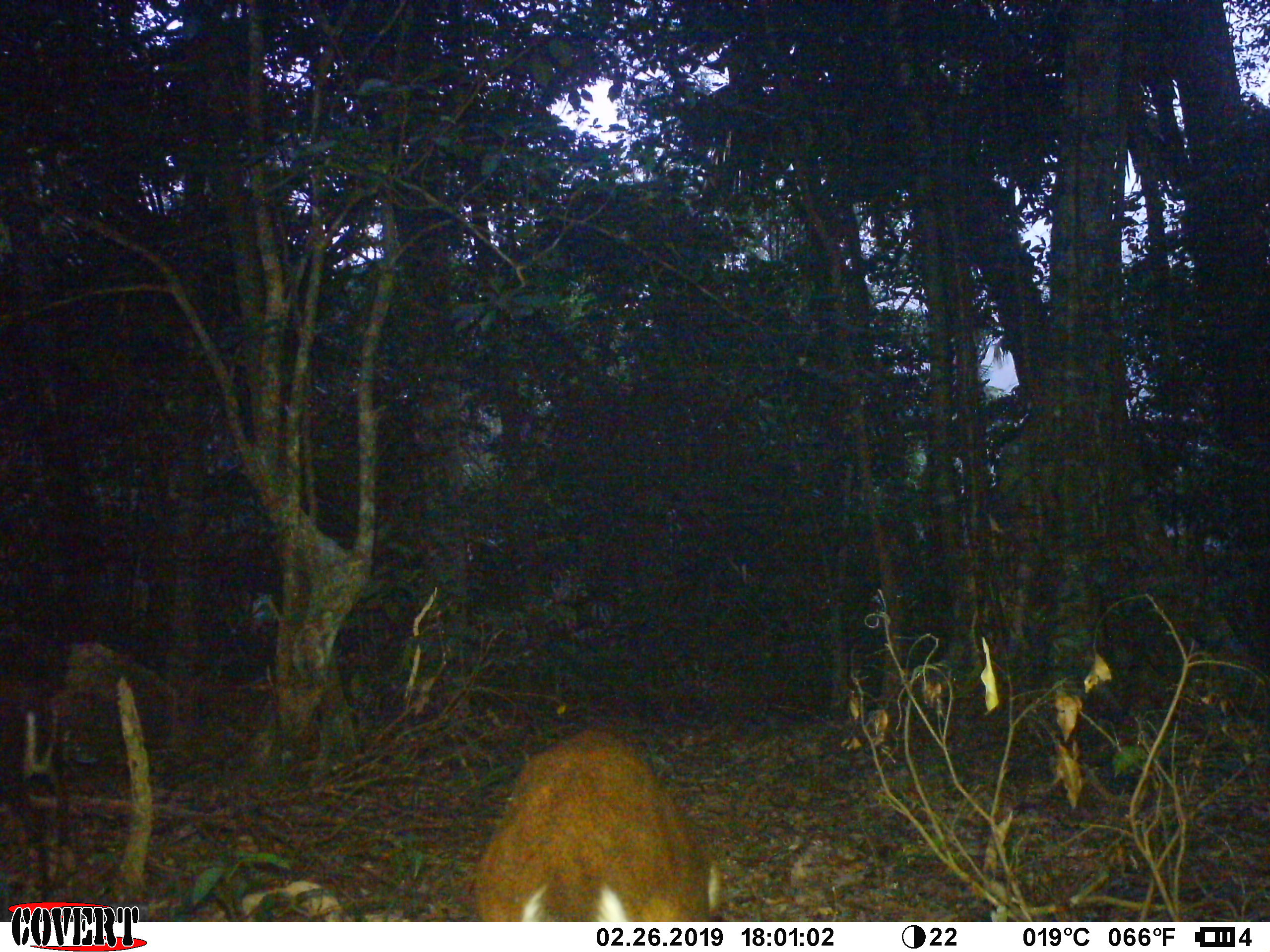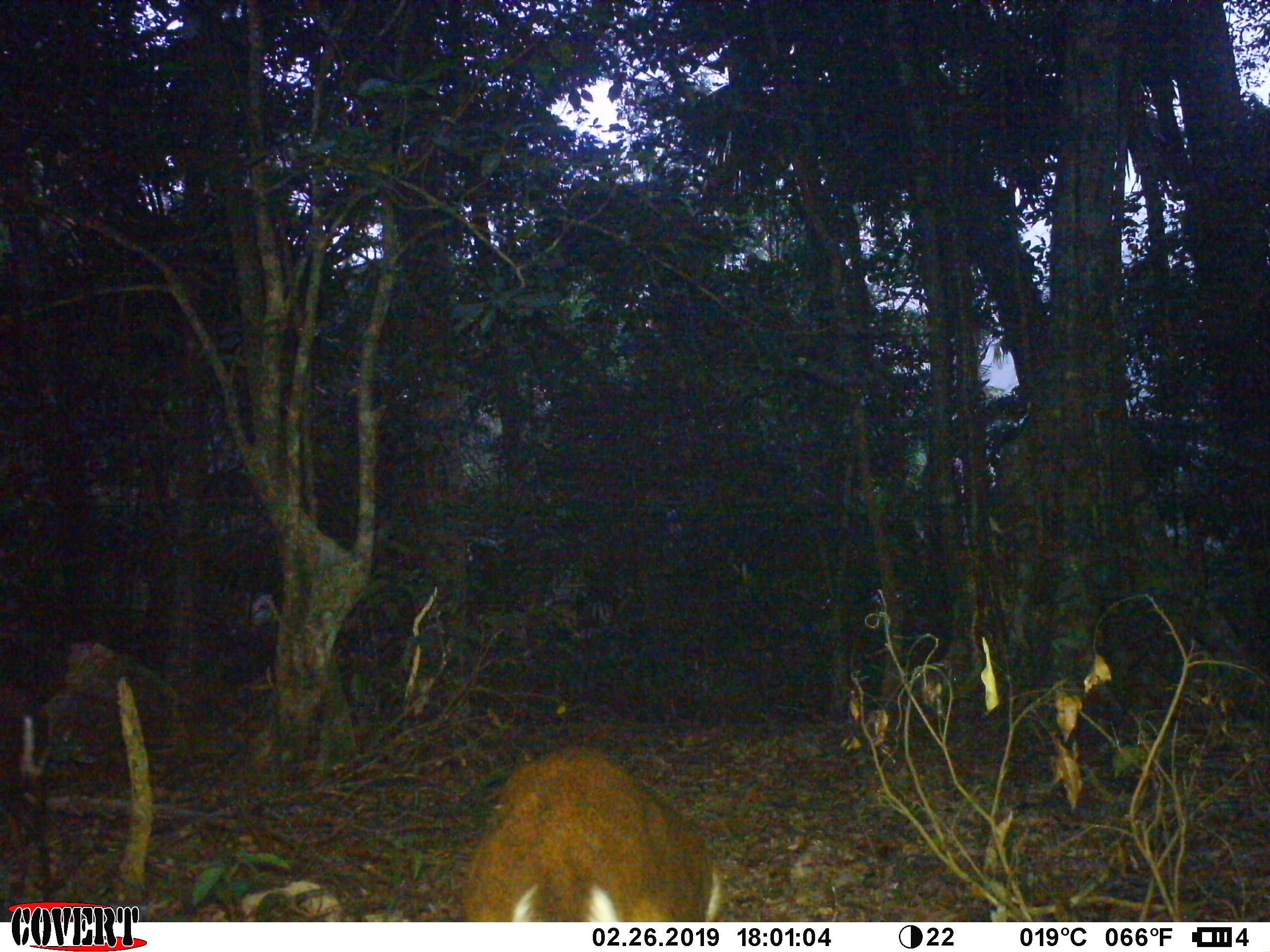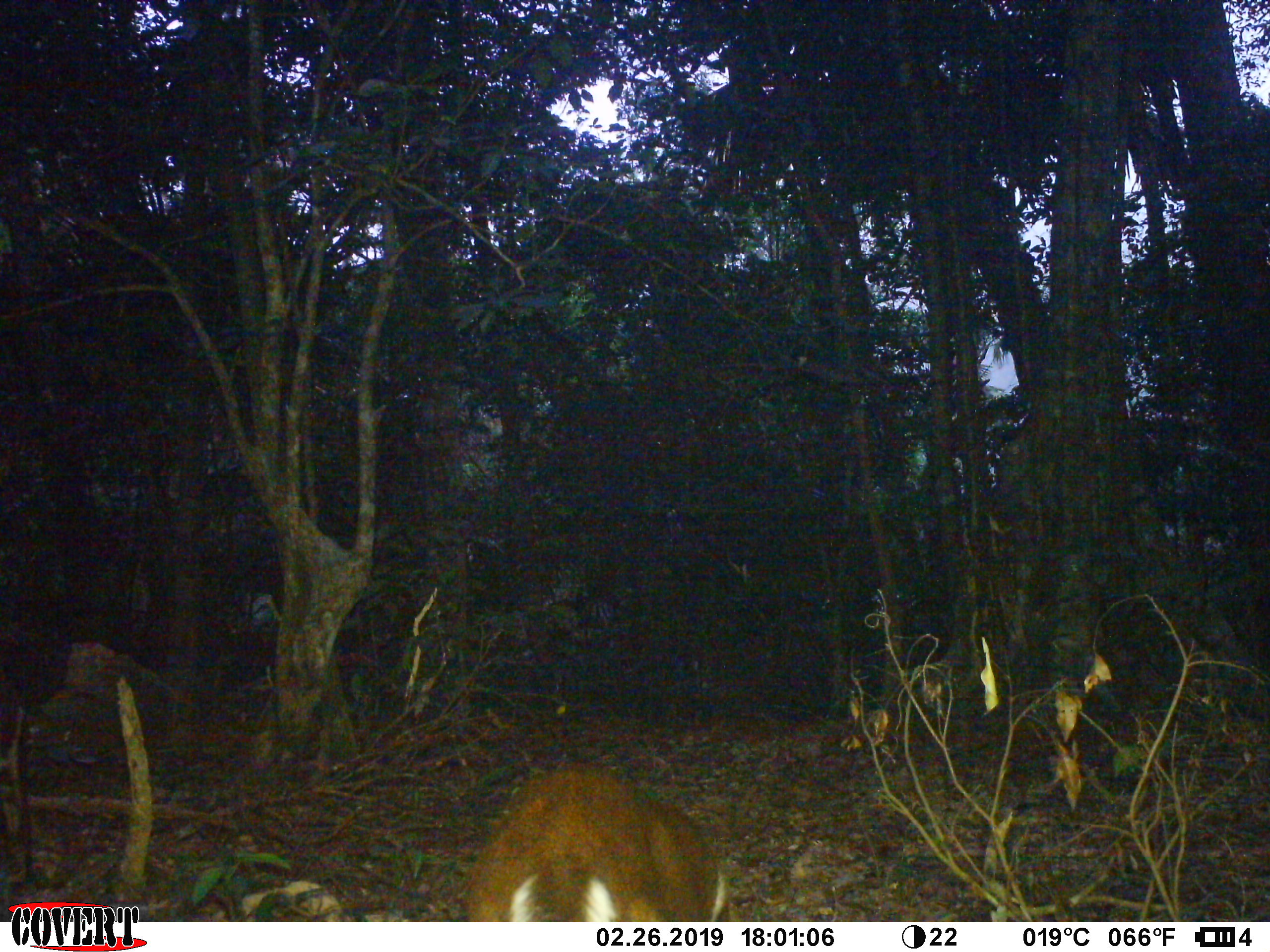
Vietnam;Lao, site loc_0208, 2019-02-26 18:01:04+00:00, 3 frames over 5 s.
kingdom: Animalia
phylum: Chordata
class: Mammalia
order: Artiodactyla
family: Cervidae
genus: Muntiacus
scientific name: Muntiacus rooseveltorum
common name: roosevelt's muntjac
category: roosevelts muntjac group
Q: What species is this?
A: Roosevelts muntjac group (roosevelt's muntjac) (Muntiacus rooseveltorum).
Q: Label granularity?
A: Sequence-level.